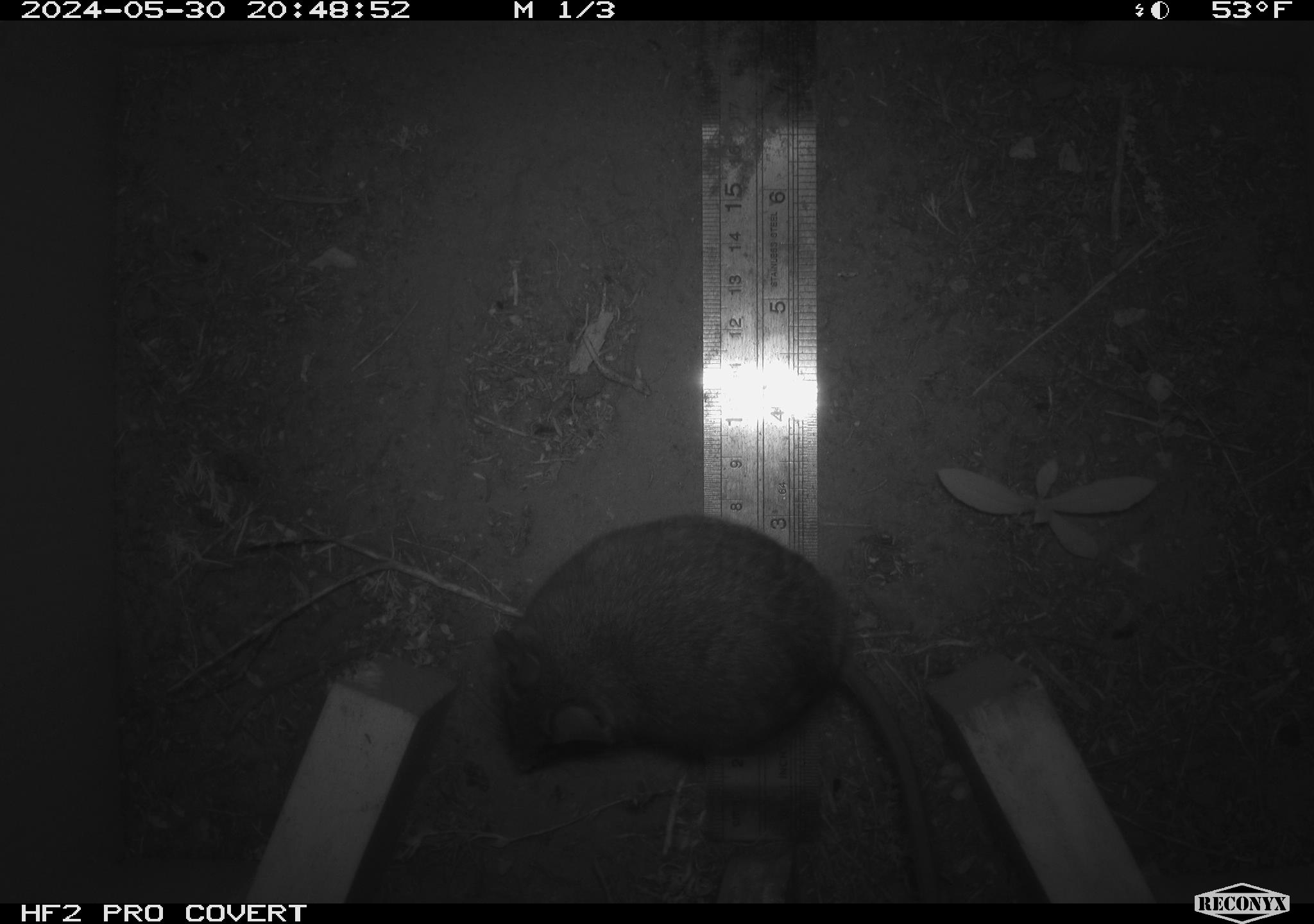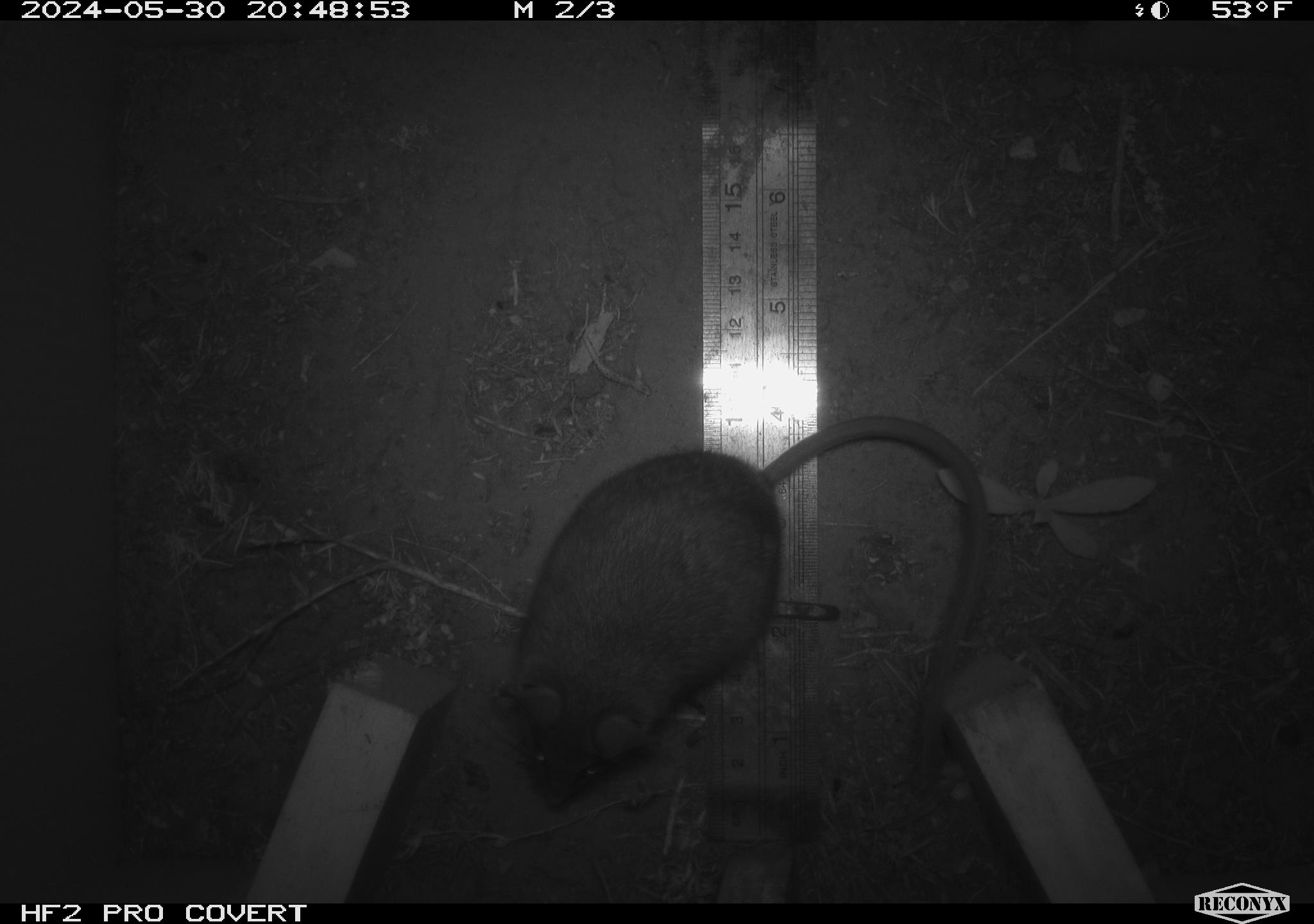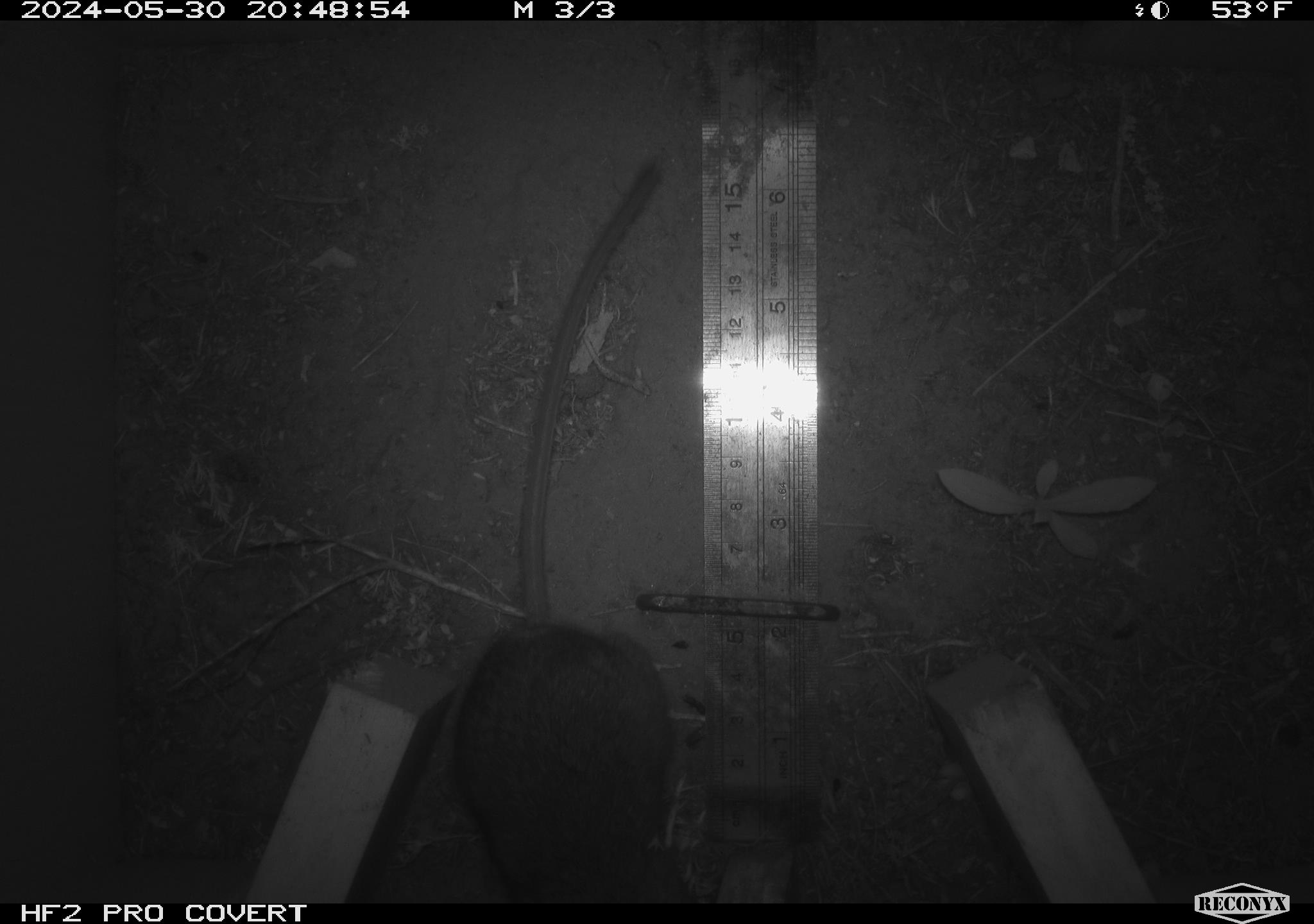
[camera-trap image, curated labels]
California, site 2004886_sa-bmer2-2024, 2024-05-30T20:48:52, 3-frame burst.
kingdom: Animalia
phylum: Chordata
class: Mammalia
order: Rodentia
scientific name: Rodentia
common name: woodrat or rat or mouse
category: woodrat or rat or mouse species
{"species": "woodrat or rat or mouse species (woodrat or rat or mouse) (Rodentia)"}